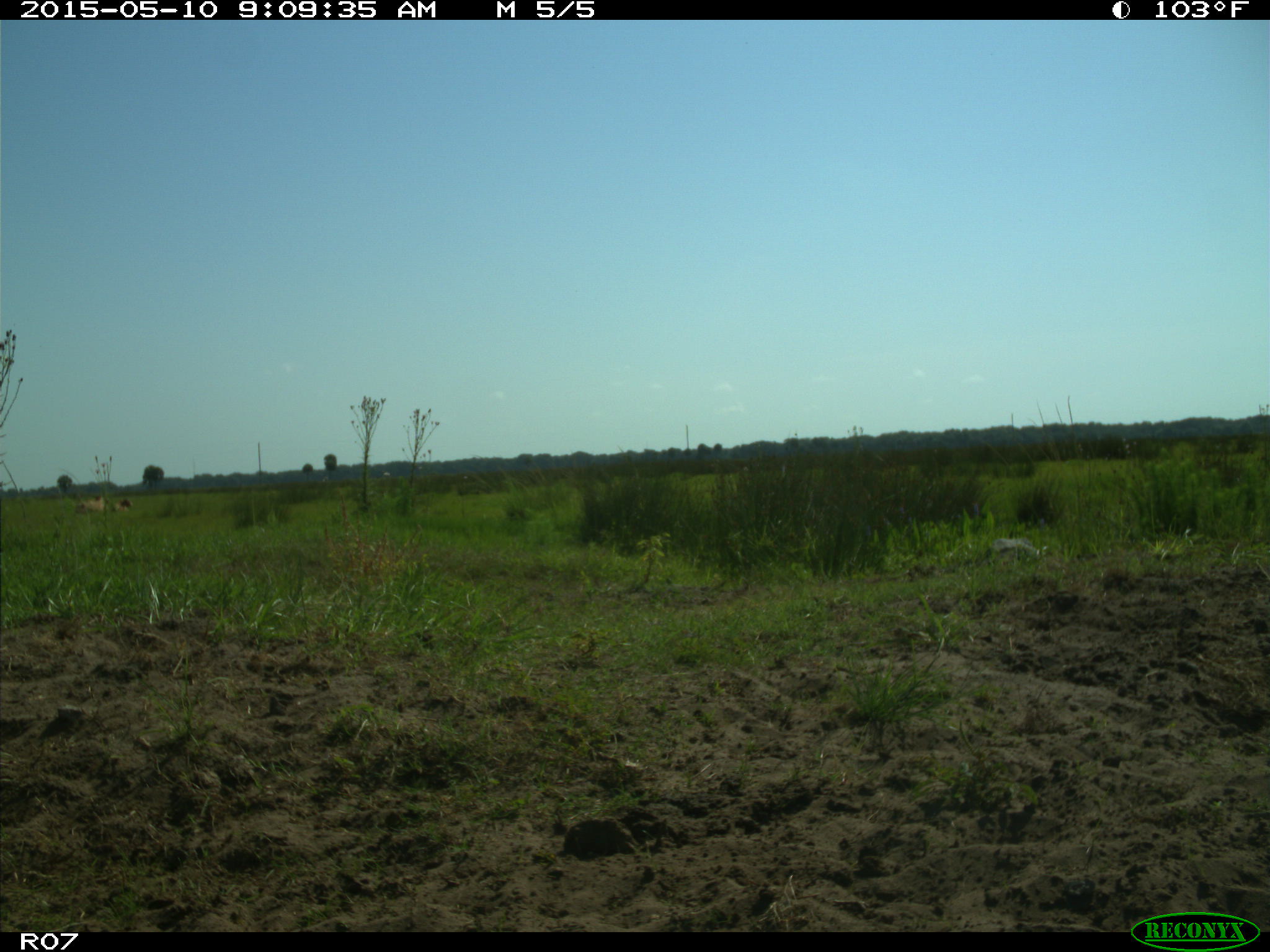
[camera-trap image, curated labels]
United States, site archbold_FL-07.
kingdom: Animalia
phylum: Chordata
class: Mammalia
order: Artiodactyla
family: Bovidae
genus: Bos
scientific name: Bos taurus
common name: domestic cow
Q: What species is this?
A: Bos taurus (domestic cow).